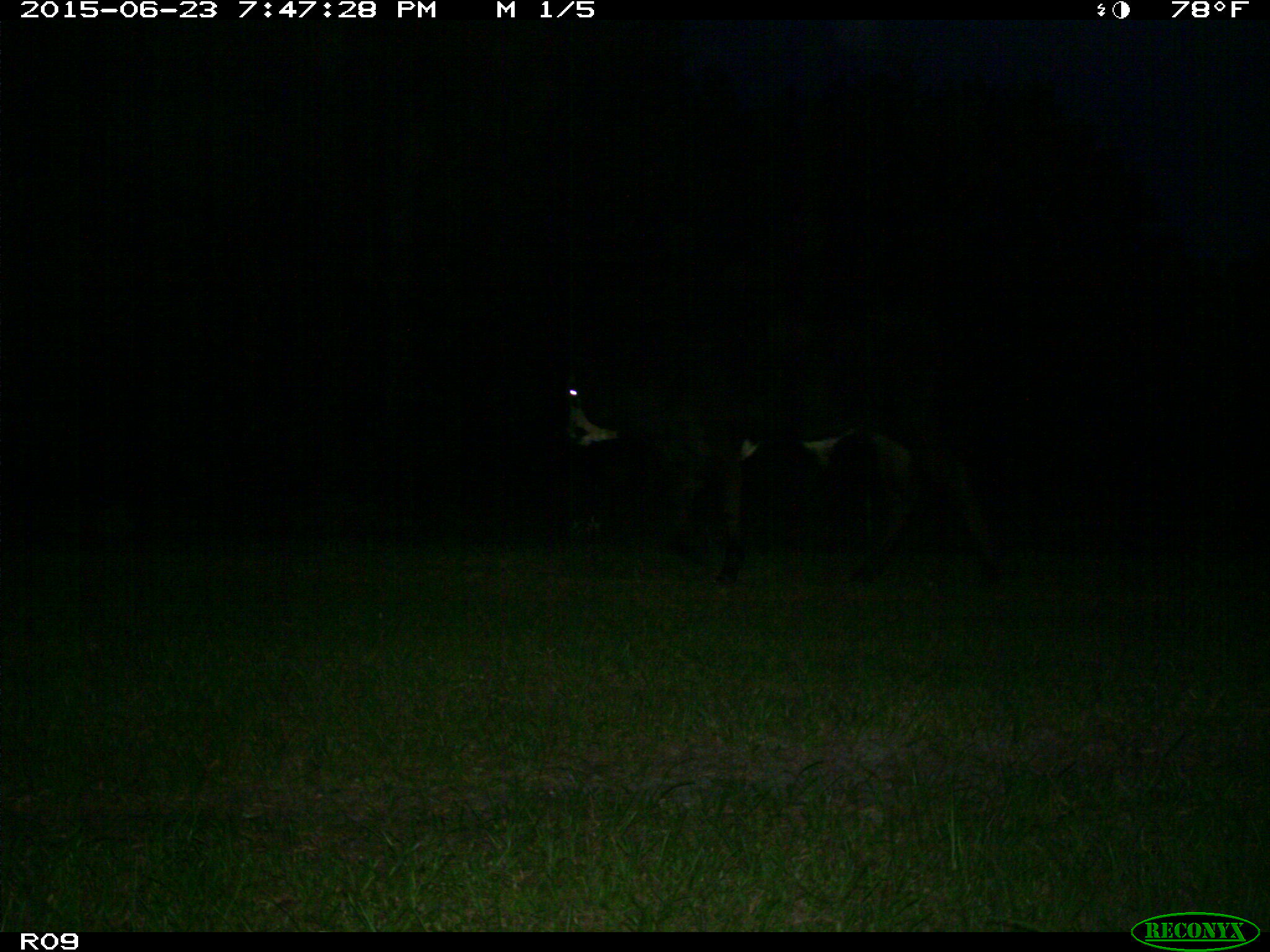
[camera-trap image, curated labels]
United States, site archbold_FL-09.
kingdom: Animalia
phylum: Chordata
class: Mammalia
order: Artiodactyla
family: Bovidae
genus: Bos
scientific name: Bos taurus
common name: domestic cow